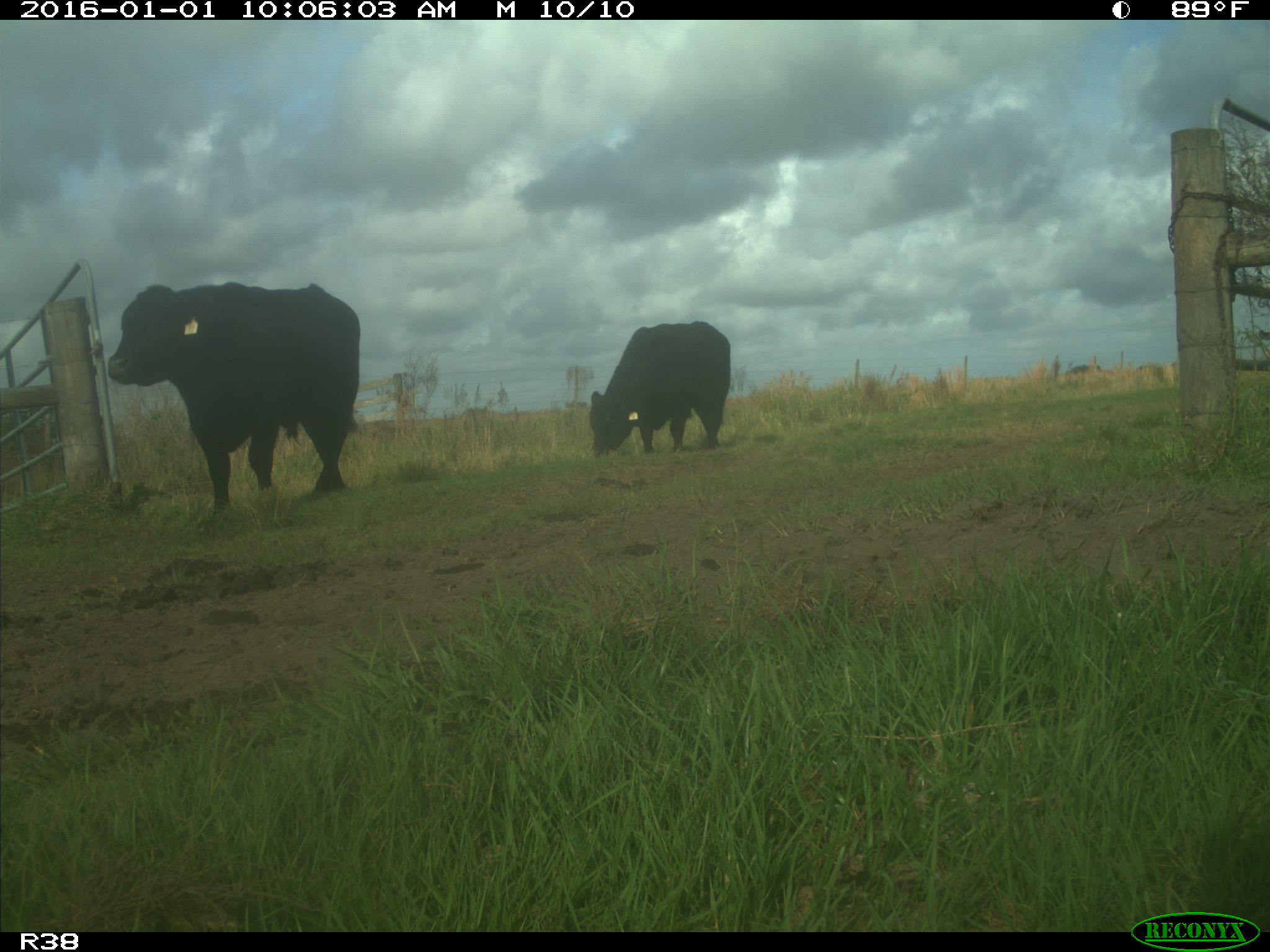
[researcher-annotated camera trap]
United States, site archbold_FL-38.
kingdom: Animalia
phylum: Chordata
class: Mammalia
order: Artiodactyla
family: Bovidae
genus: Bos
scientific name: Bos taurus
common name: domestic cow